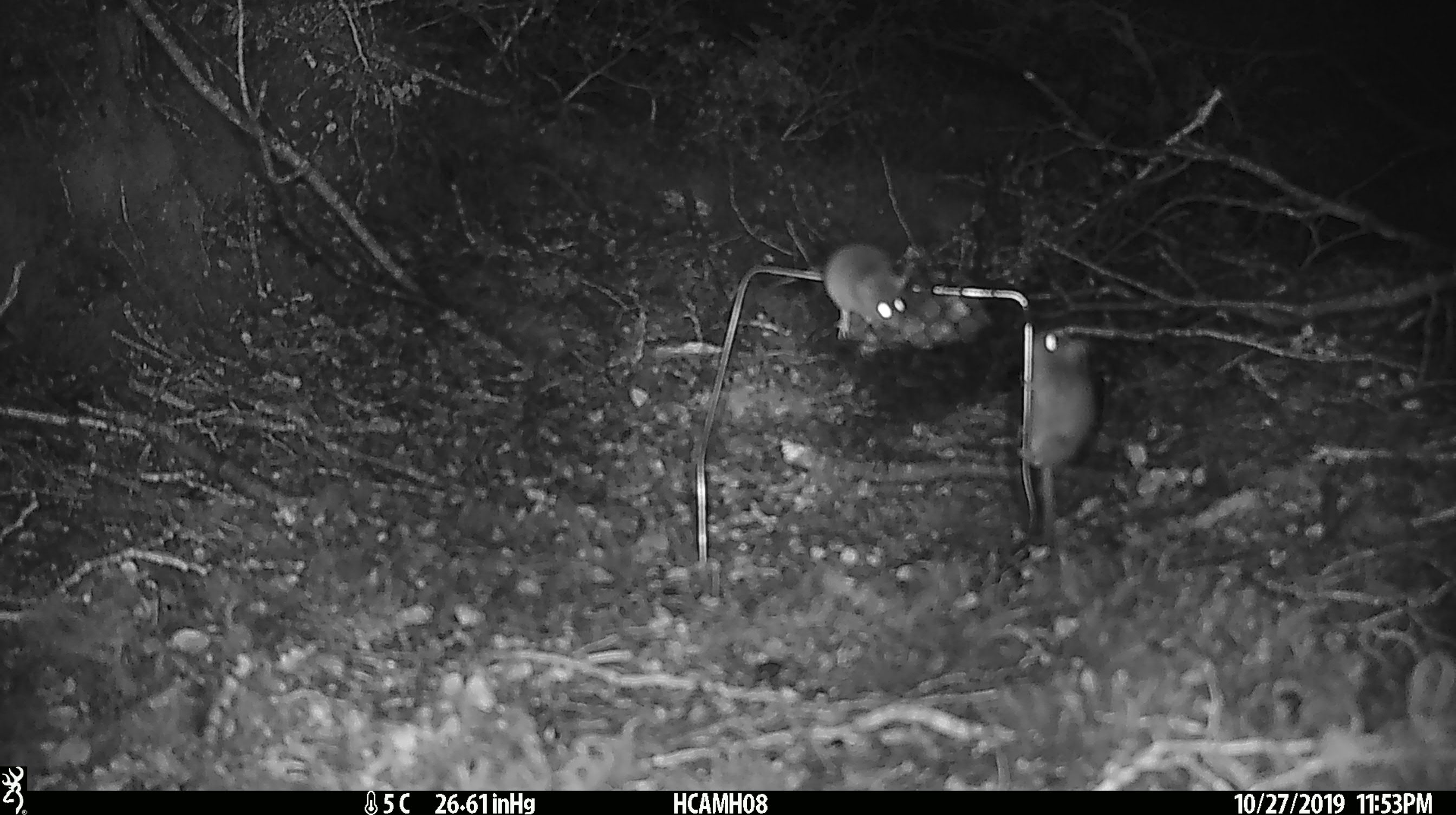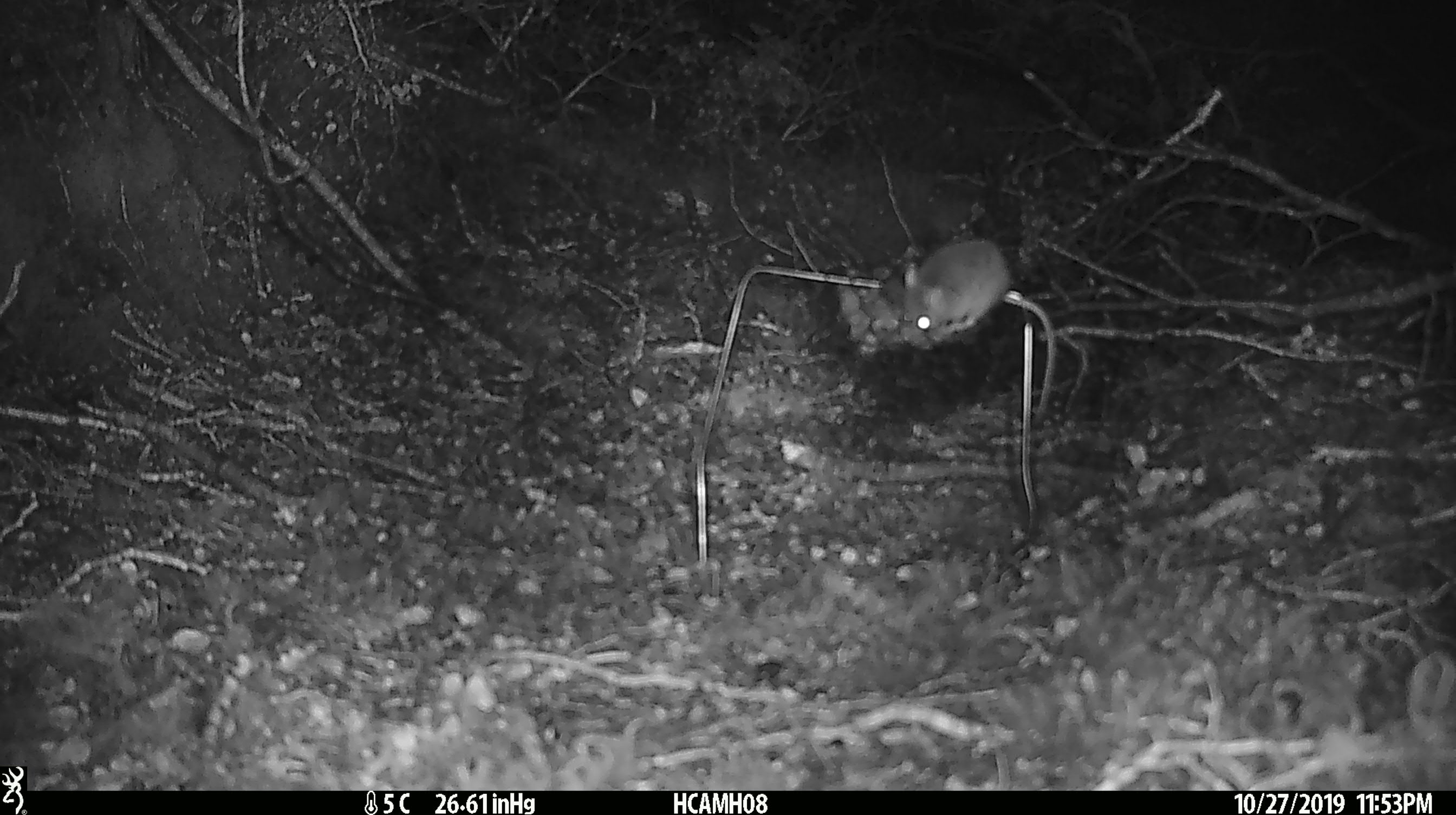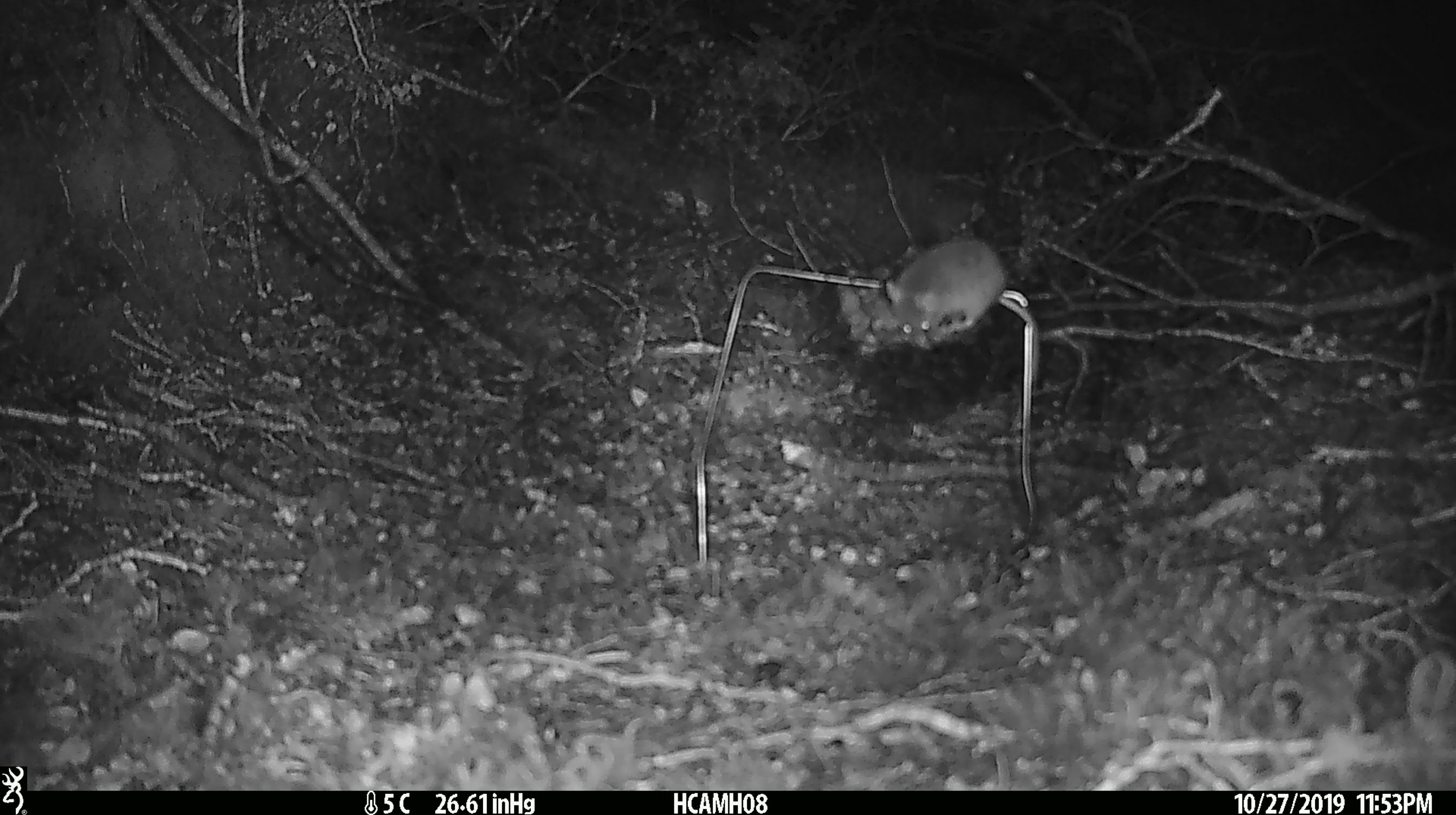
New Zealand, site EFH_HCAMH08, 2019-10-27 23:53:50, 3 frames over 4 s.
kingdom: Animalia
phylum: Chordata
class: Mammalia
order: Rodentia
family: Muridae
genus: Mus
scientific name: Mus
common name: mouse